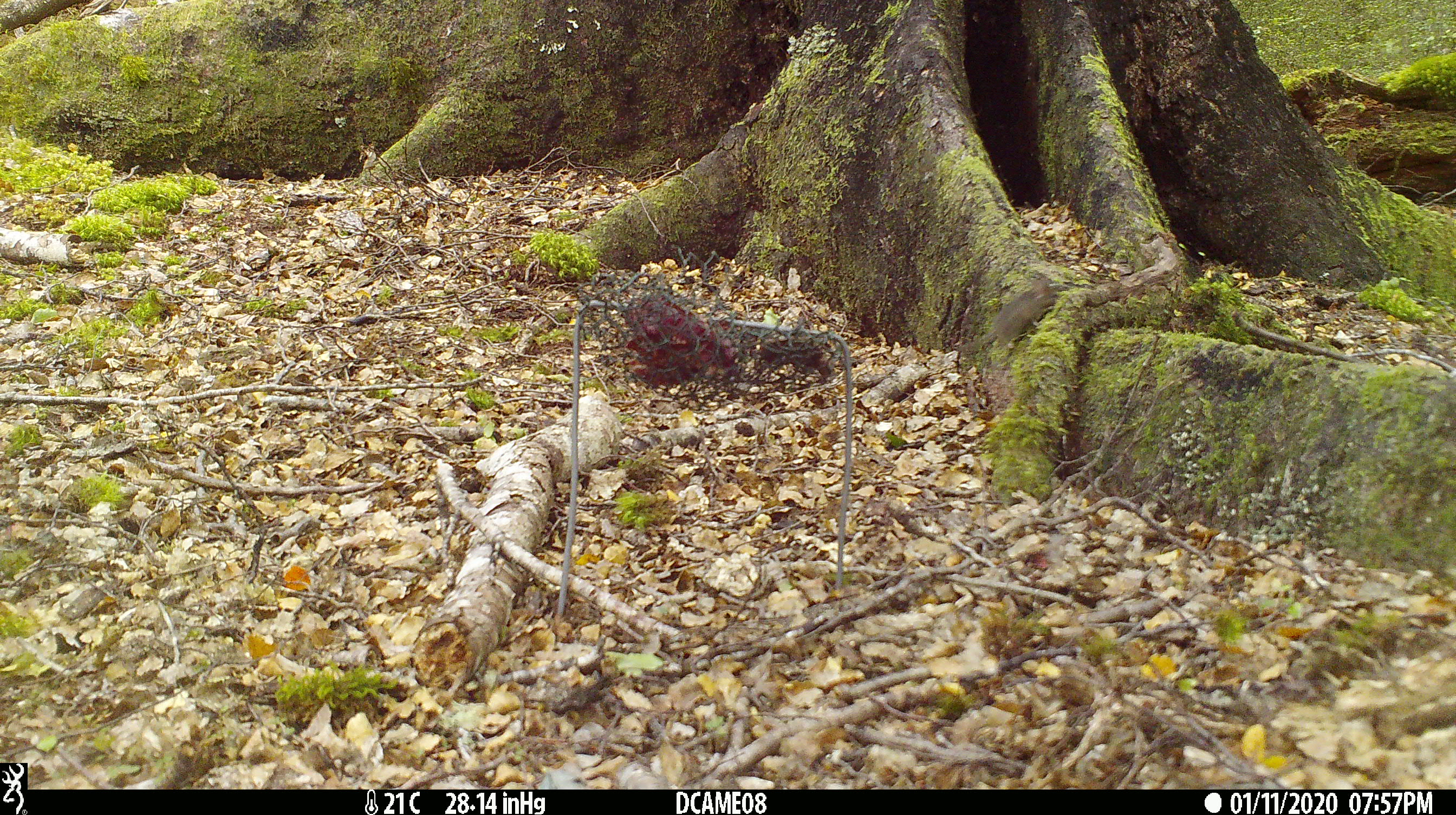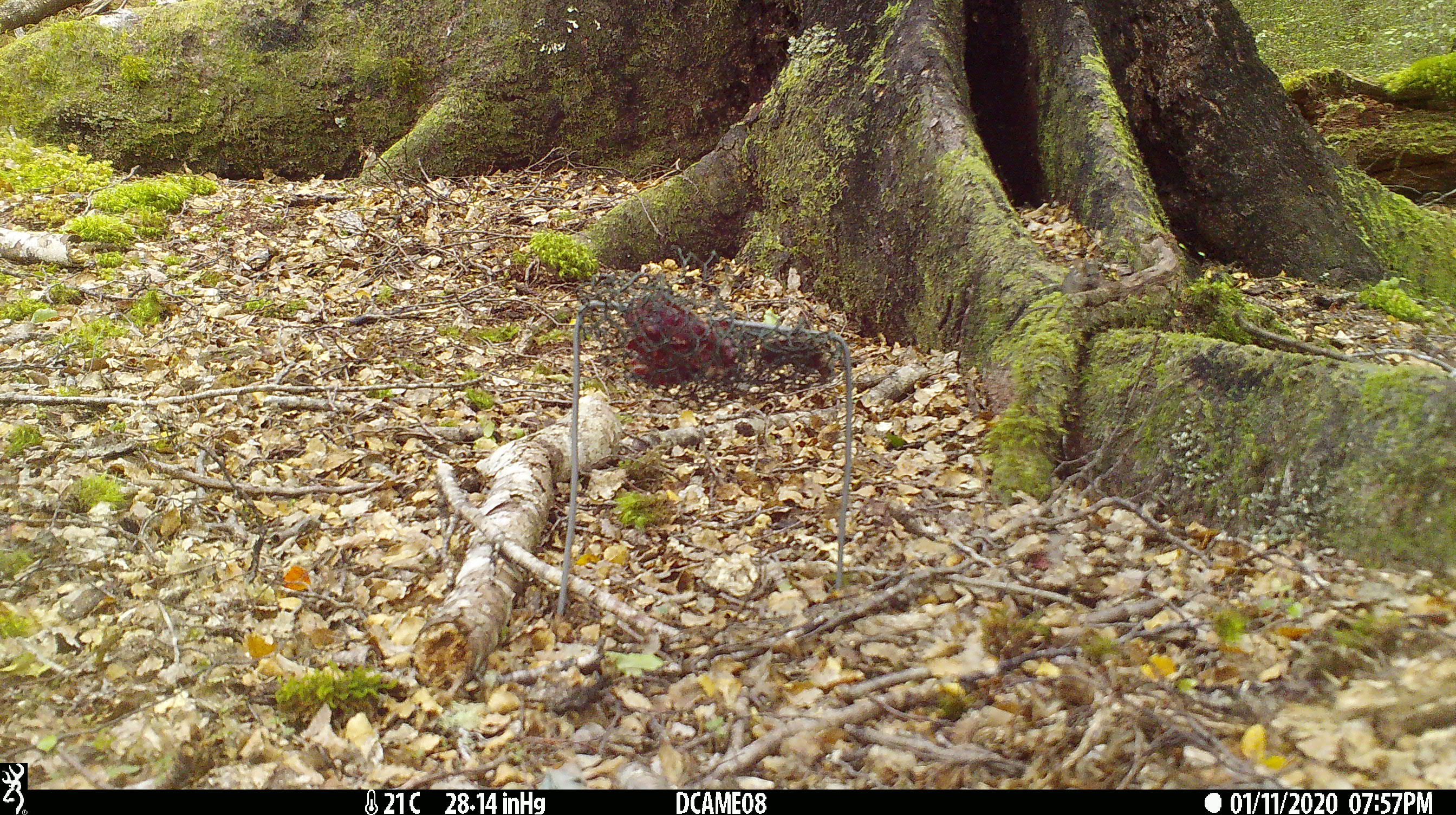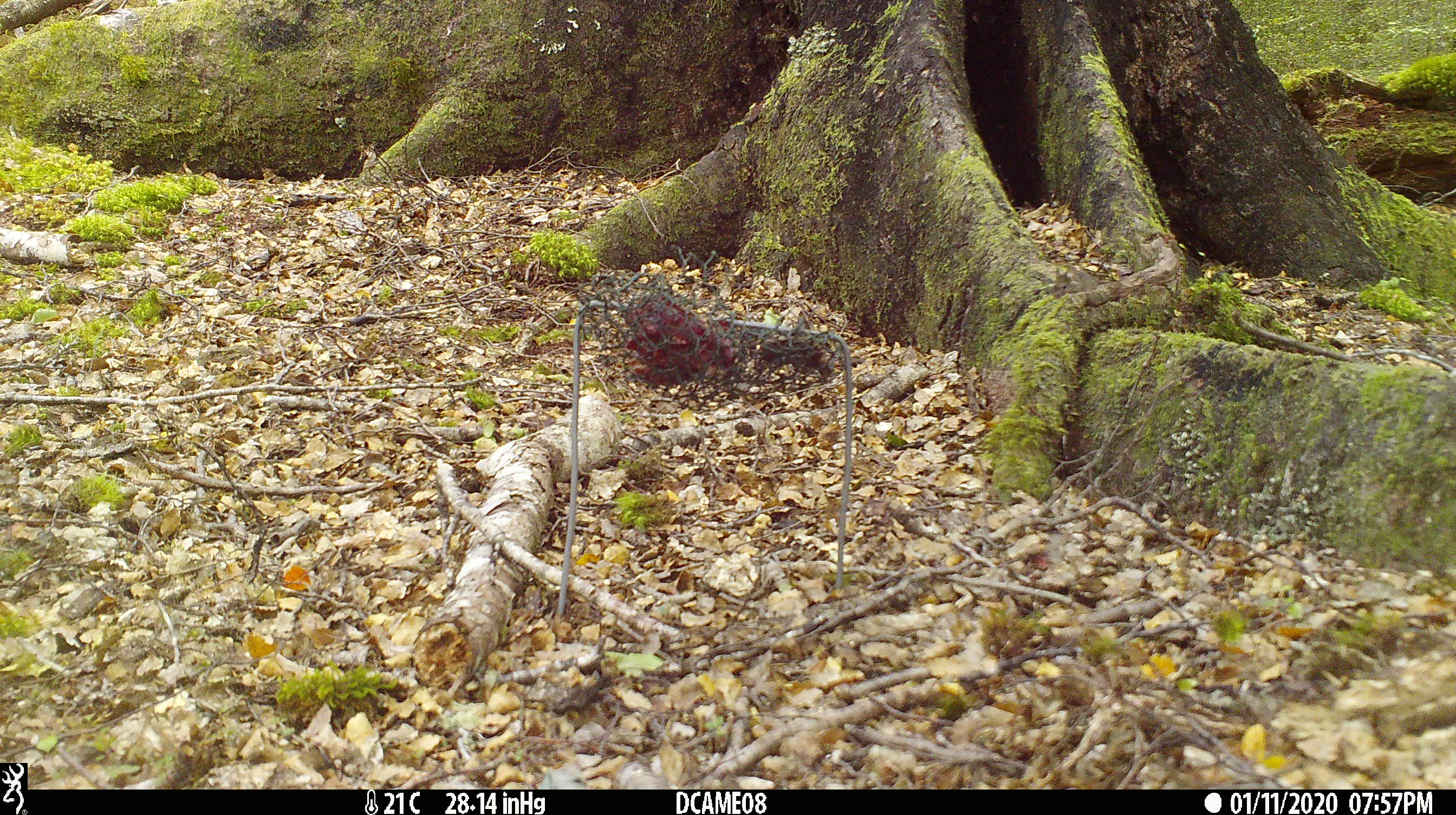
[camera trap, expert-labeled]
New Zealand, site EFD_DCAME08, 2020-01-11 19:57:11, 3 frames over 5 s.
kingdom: Animalia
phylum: Chordata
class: Mammalia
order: Rodentia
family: Muridae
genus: Mus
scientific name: Mus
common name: mouse